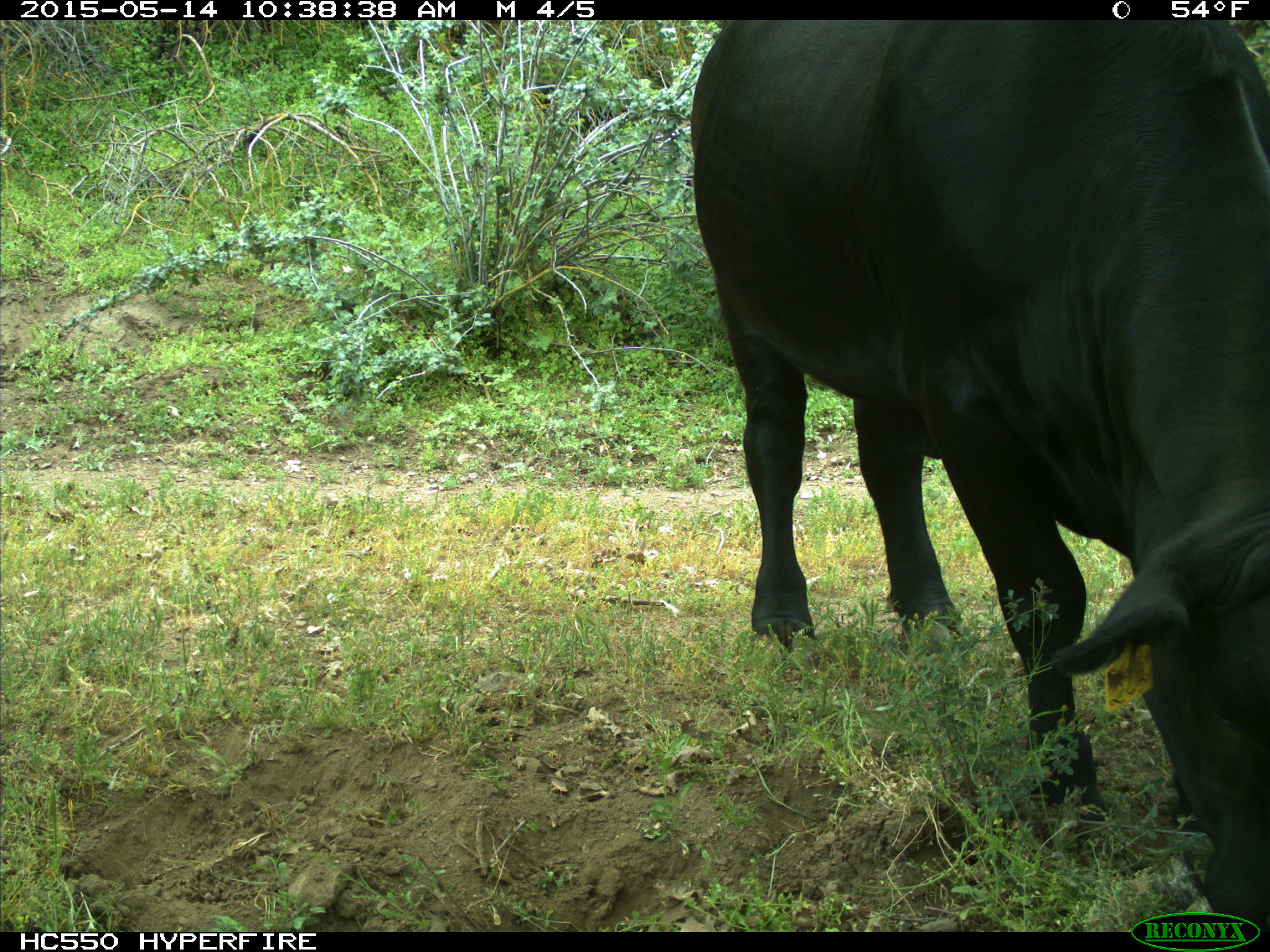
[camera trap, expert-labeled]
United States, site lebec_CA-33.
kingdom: Animalia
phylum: Chordata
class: Mammalia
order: Artiodactyla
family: Bovidae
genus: Bos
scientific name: Bos taurus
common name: domestic cow